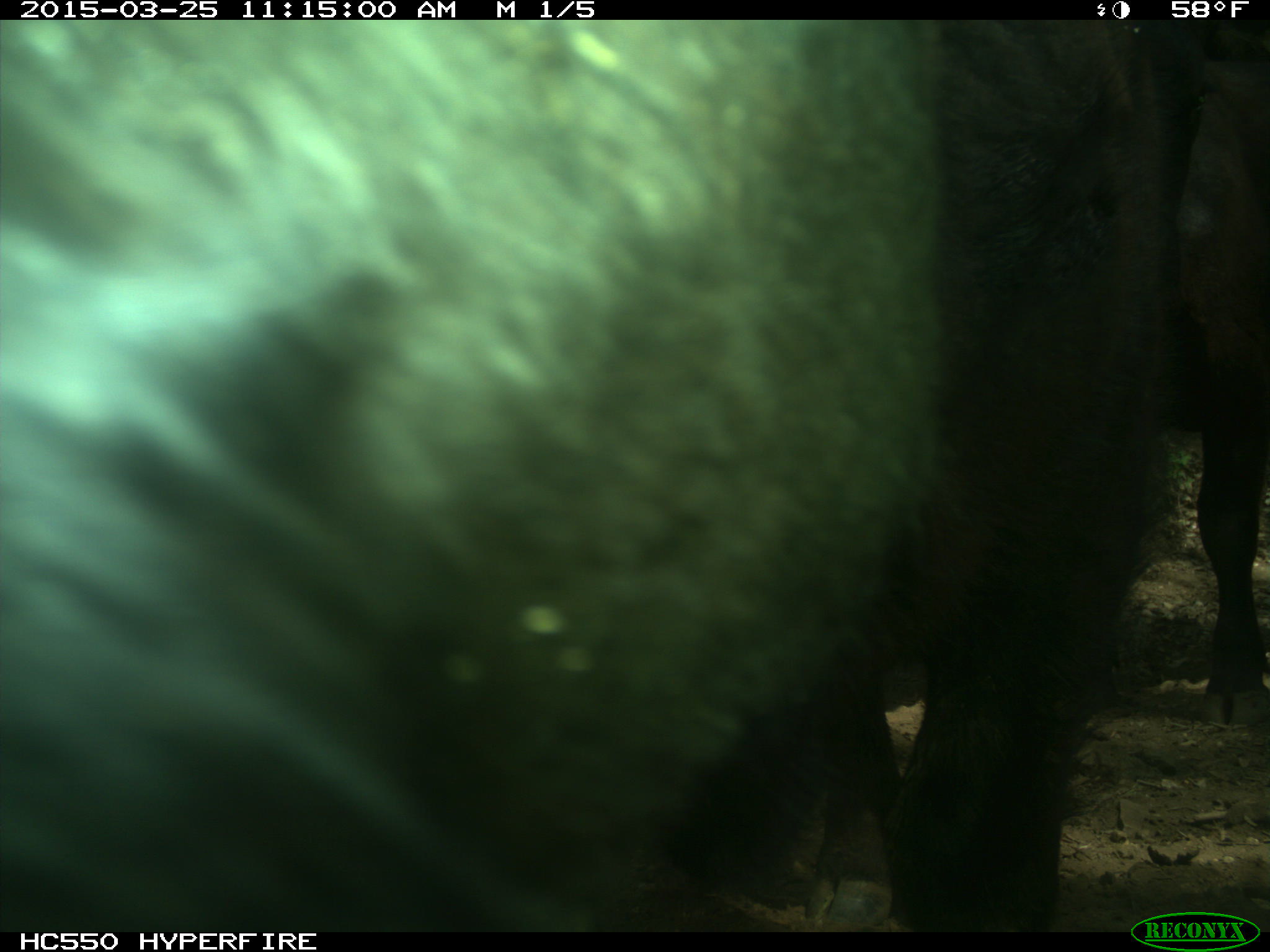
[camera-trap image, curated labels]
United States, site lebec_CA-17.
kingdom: Animalia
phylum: Chordata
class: Mammalia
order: Artiodactyla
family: Bovidae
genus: Bos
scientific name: Bos taurus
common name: domestic cow